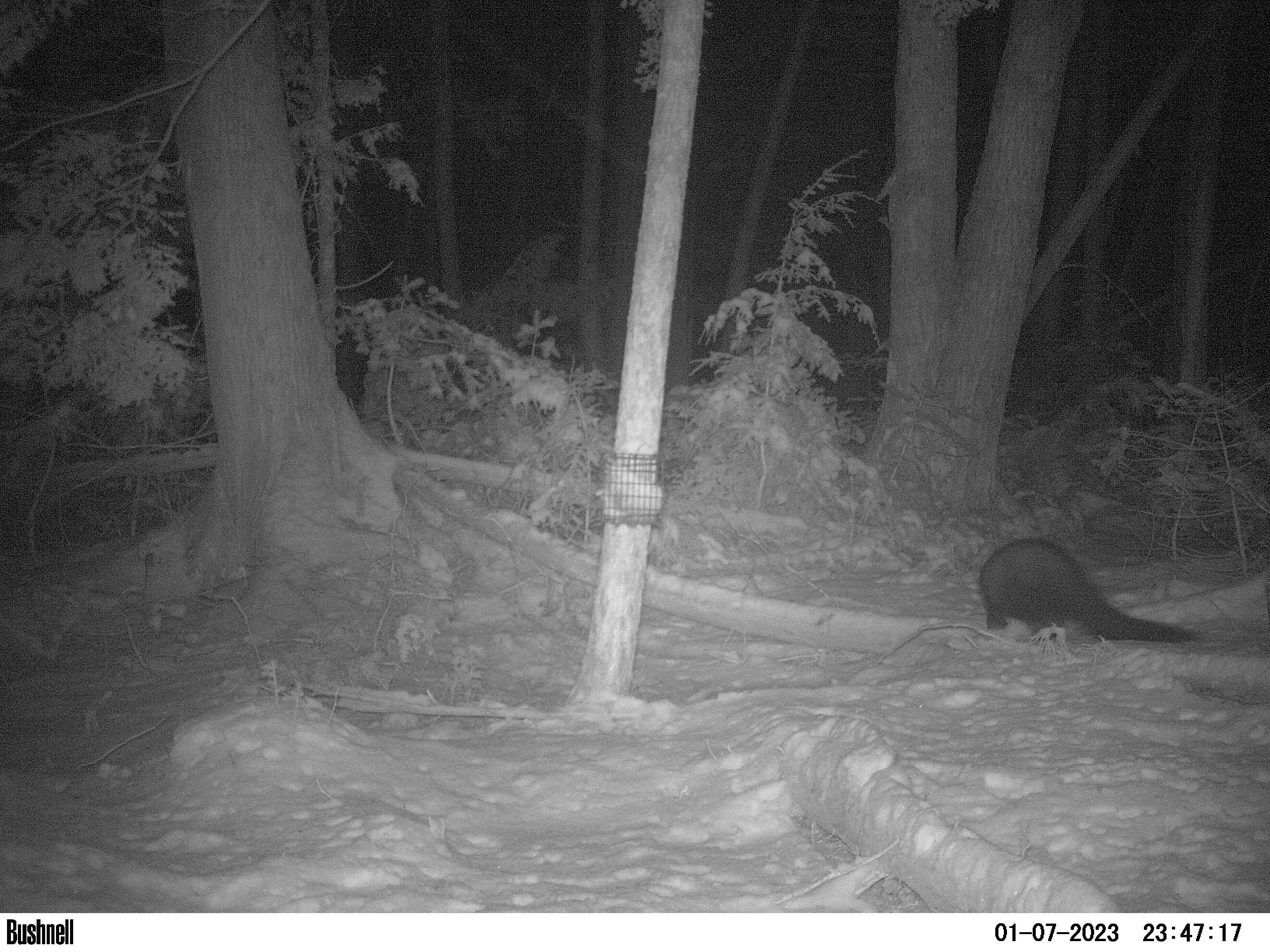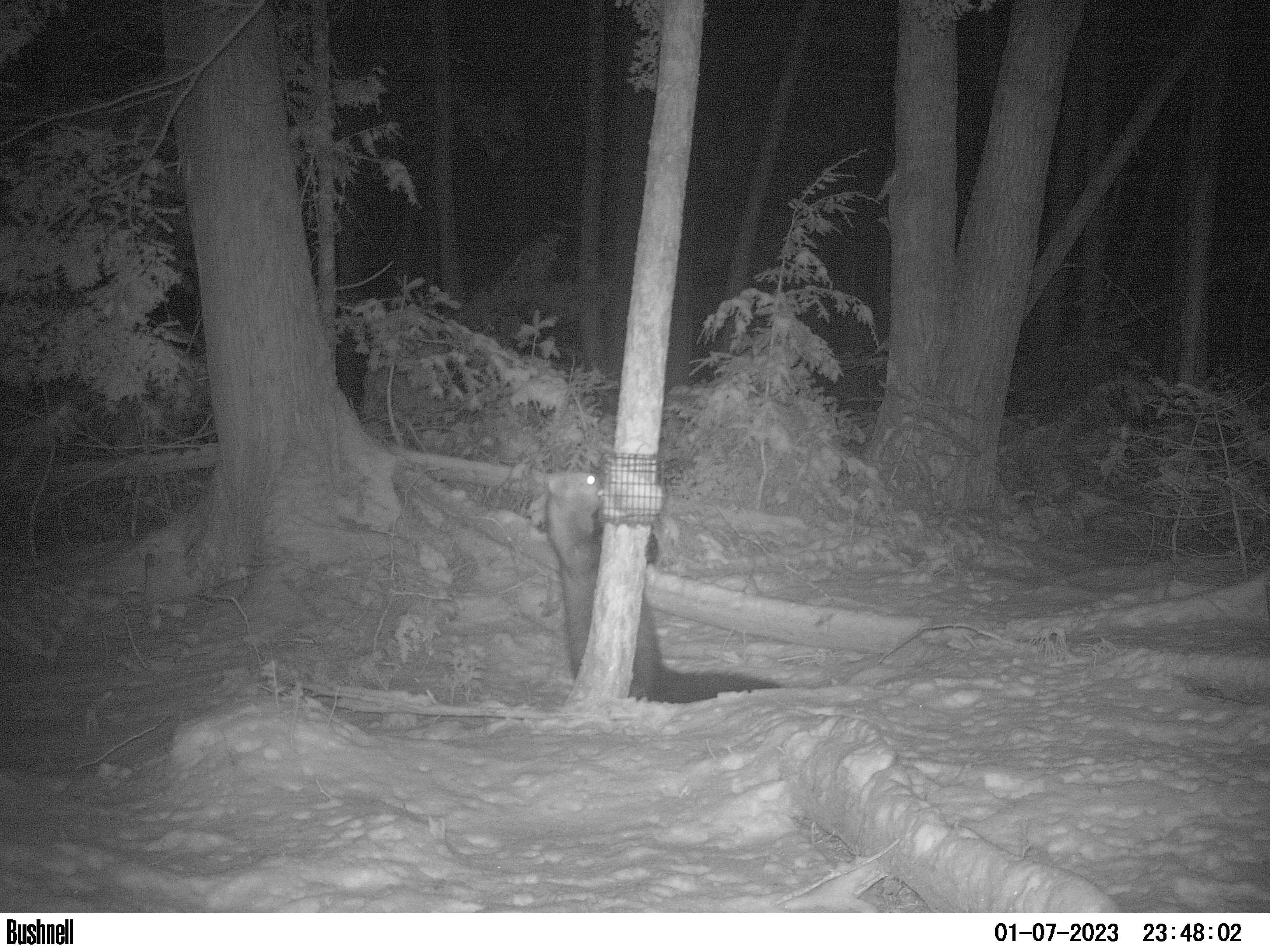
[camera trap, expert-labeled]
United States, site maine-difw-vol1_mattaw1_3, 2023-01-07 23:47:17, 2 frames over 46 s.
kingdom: Animalia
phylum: Chordata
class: Mammalia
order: Carnivora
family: Mustelidae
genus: Pekania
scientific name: Pekania pennanti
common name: fisher